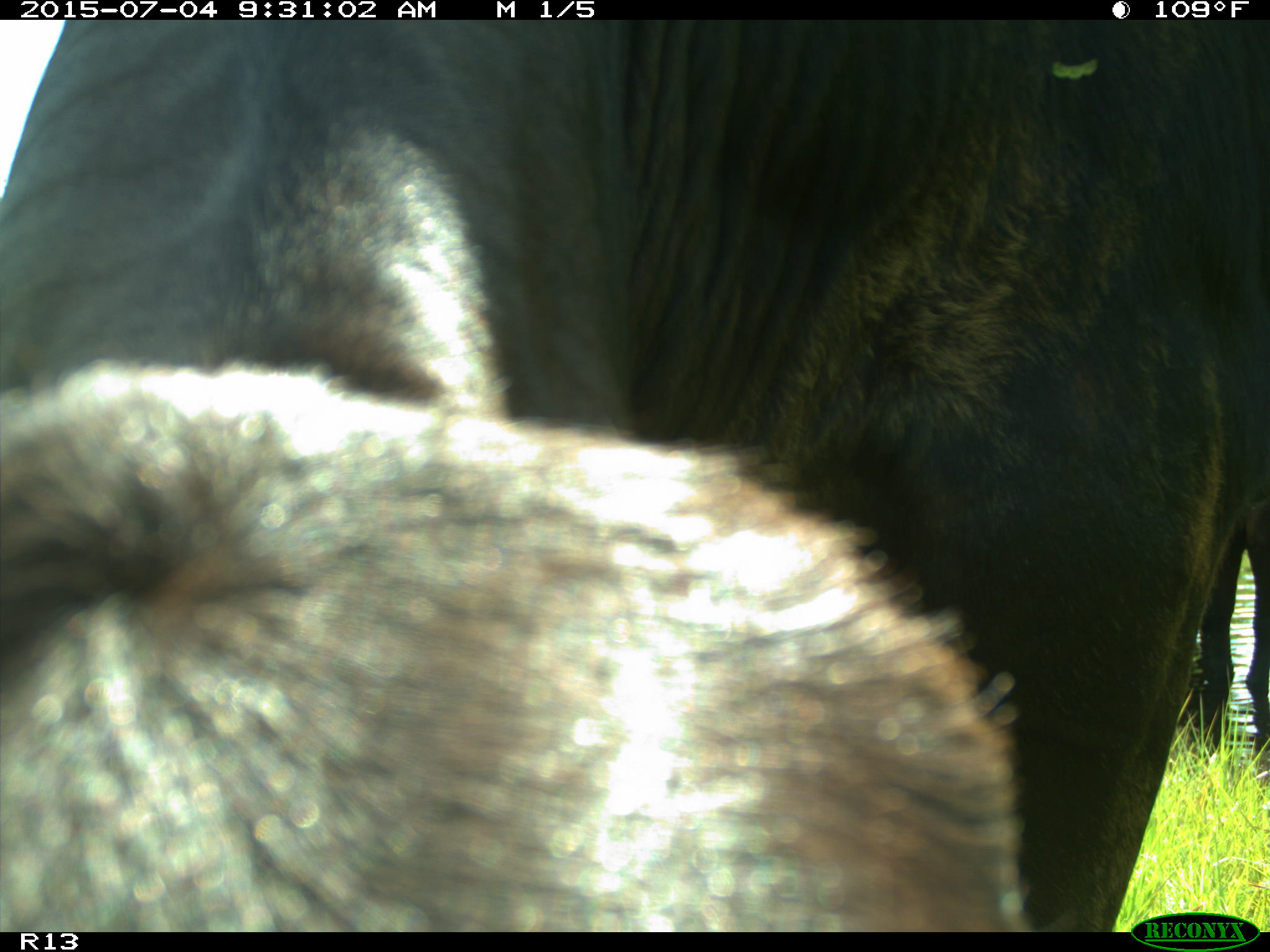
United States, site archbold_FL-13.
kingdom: Animalia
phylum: Chordata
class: Mammalia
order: Artiodactyla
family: Bovidae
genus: Bos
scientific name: Bos taurus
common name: domestic cow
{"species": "Bos taurus (domestic cow)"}